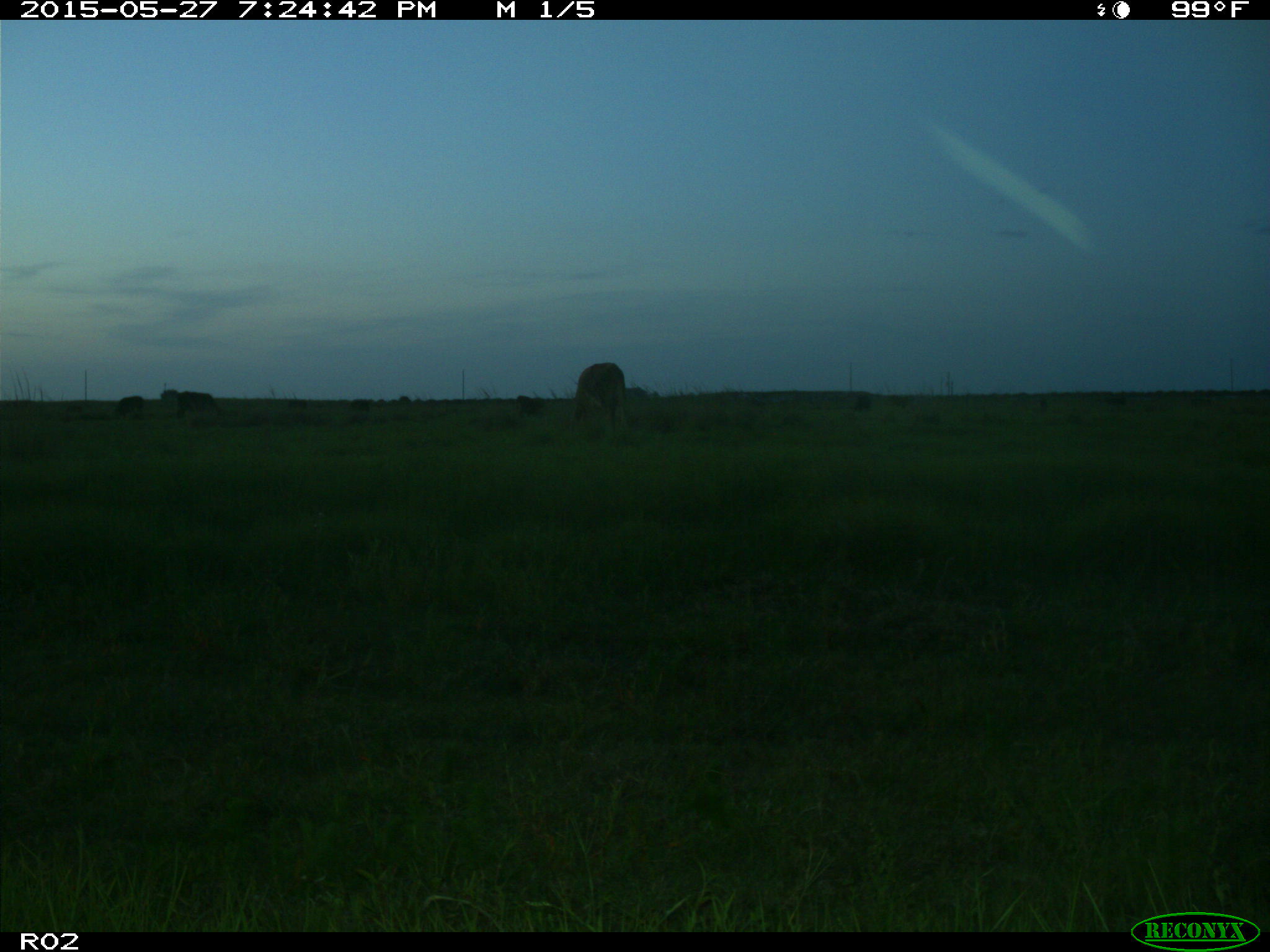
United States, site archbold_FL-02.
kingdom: Animalia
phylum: Chordata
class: Mammalia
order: Artiodactyla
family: Bovidae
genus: Bos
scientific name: Bos taurus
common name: domestic cow